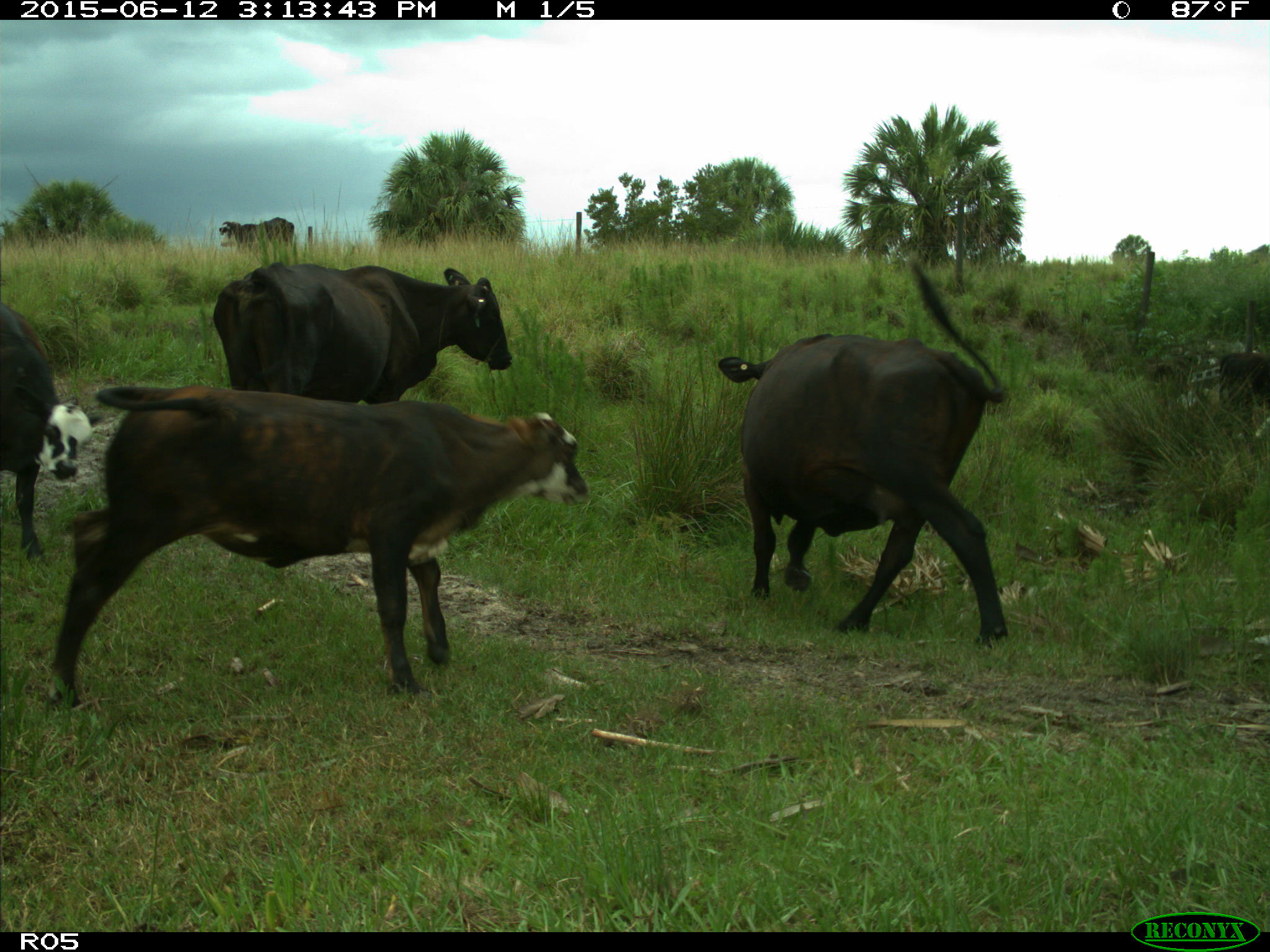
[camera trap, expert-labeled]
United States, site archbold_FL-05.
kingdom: Animalia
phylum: Chordata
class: Mammalia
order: Artiodactyla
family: Bovidae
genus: Bos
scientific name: Bos taurus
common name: domestic cow